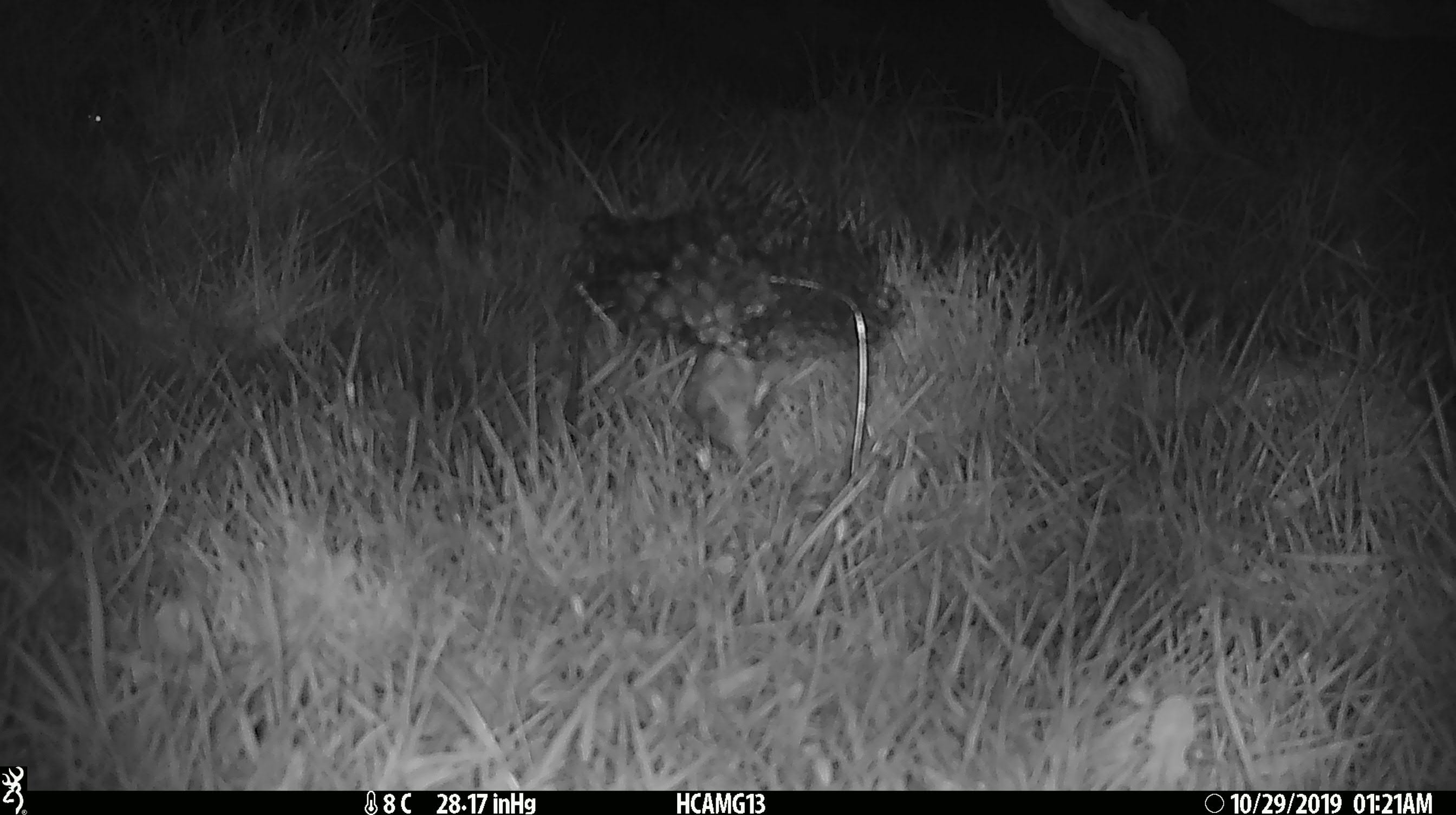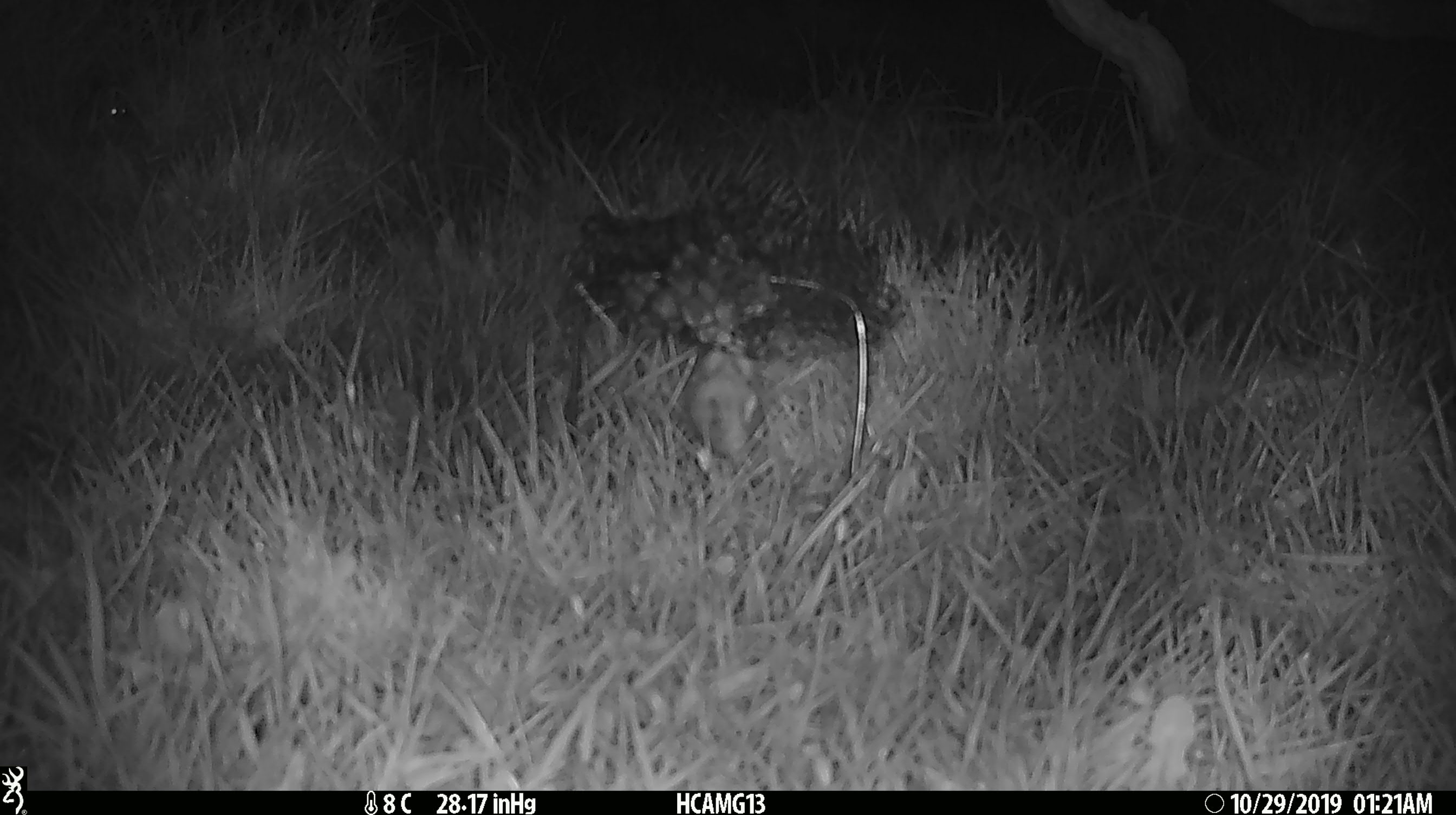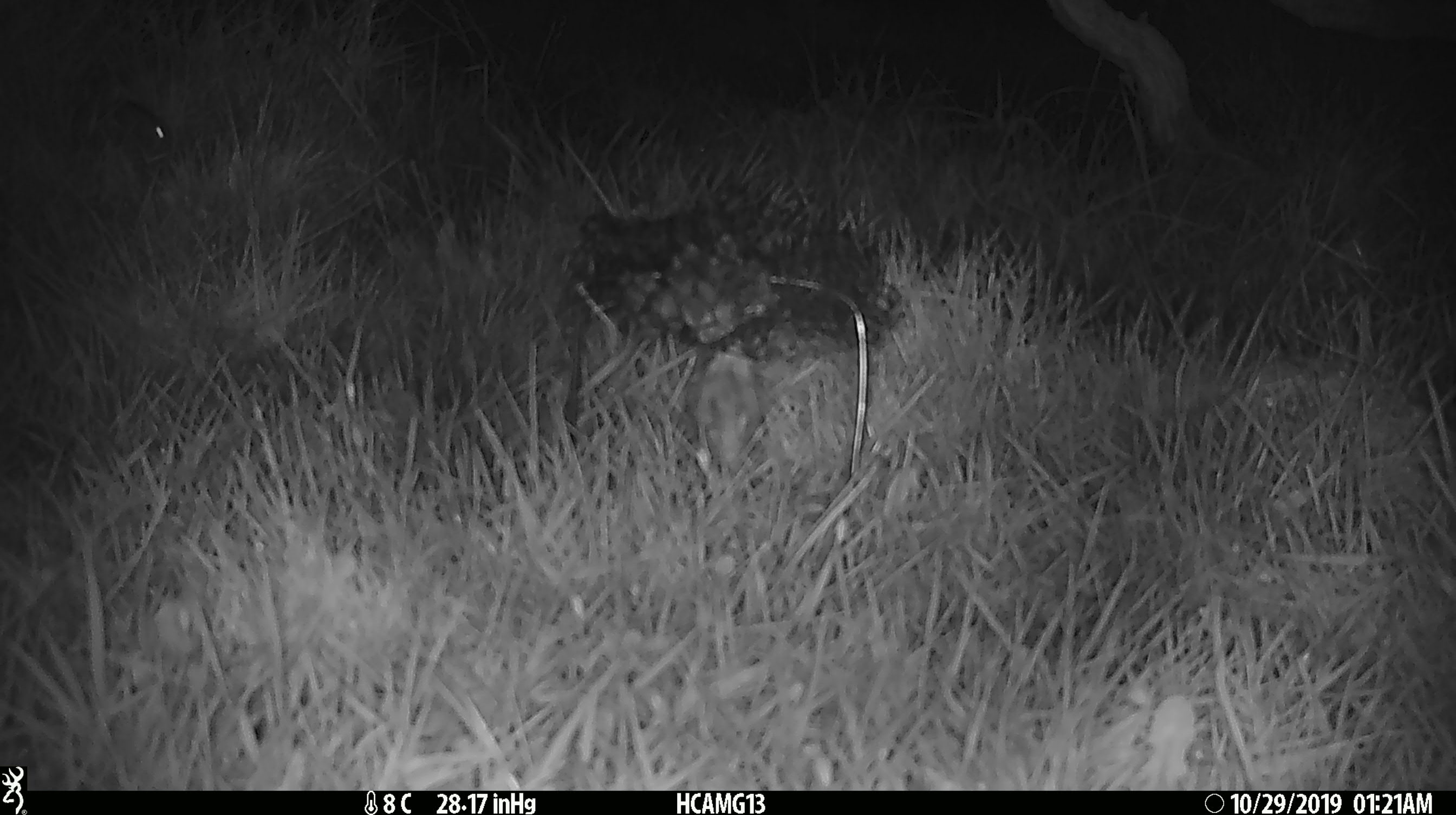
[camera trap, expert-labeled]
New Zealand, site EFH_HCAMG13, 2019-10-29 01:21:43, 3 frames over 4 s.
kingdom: Animalia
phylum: Chordata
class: Mammalia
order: Rodentia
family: Muridae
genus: Mus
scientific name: Mus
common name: mouse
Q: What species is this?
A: Mouse (Mus).